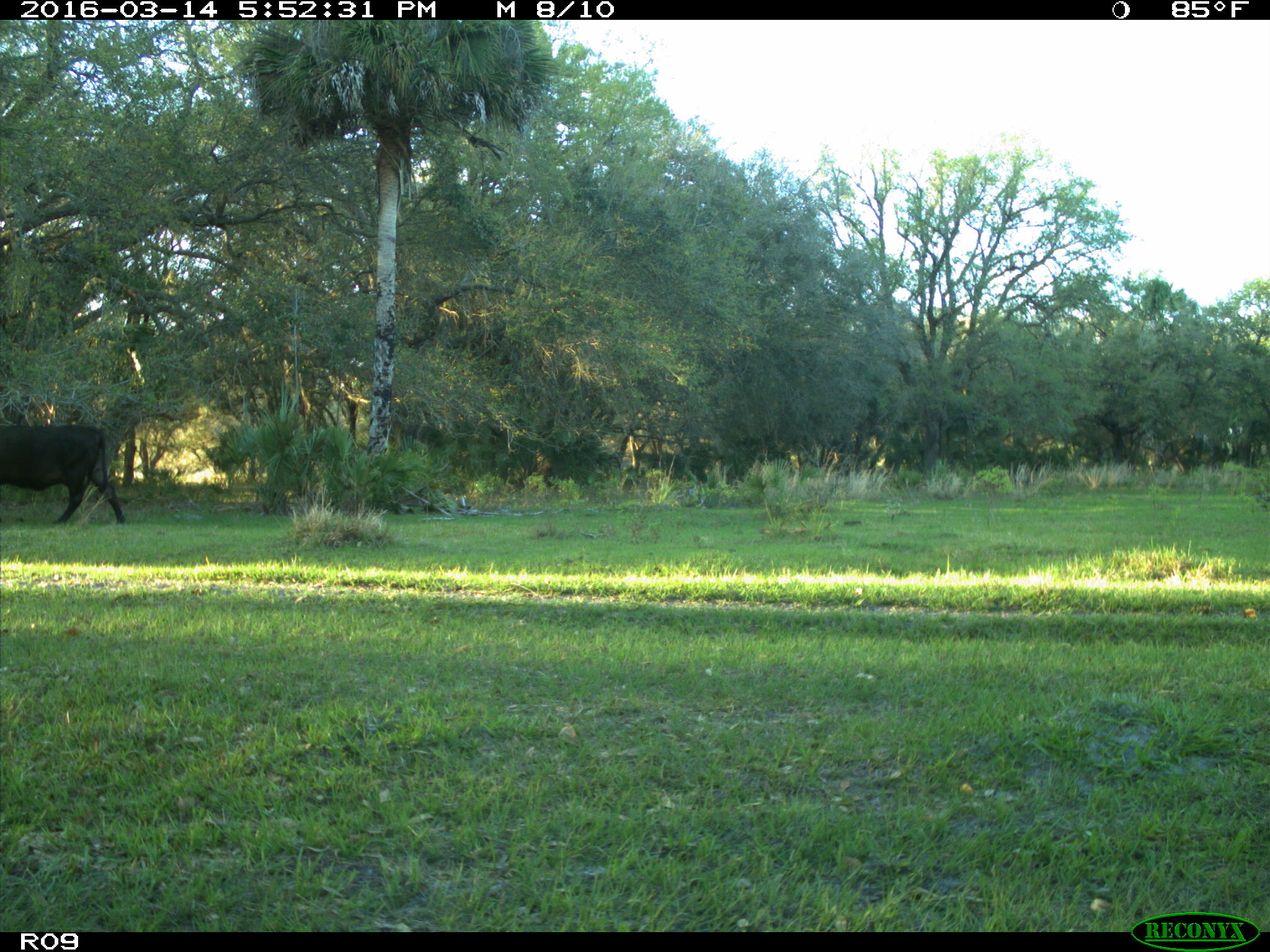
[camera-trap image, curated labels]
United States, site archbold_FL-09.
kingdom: Animalia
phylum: Chordata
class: Mammalia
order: Artiodactyla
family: Bovidae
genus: Bos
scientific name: Bos taurus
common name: domestic cow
Bos taurus (domestic cow).